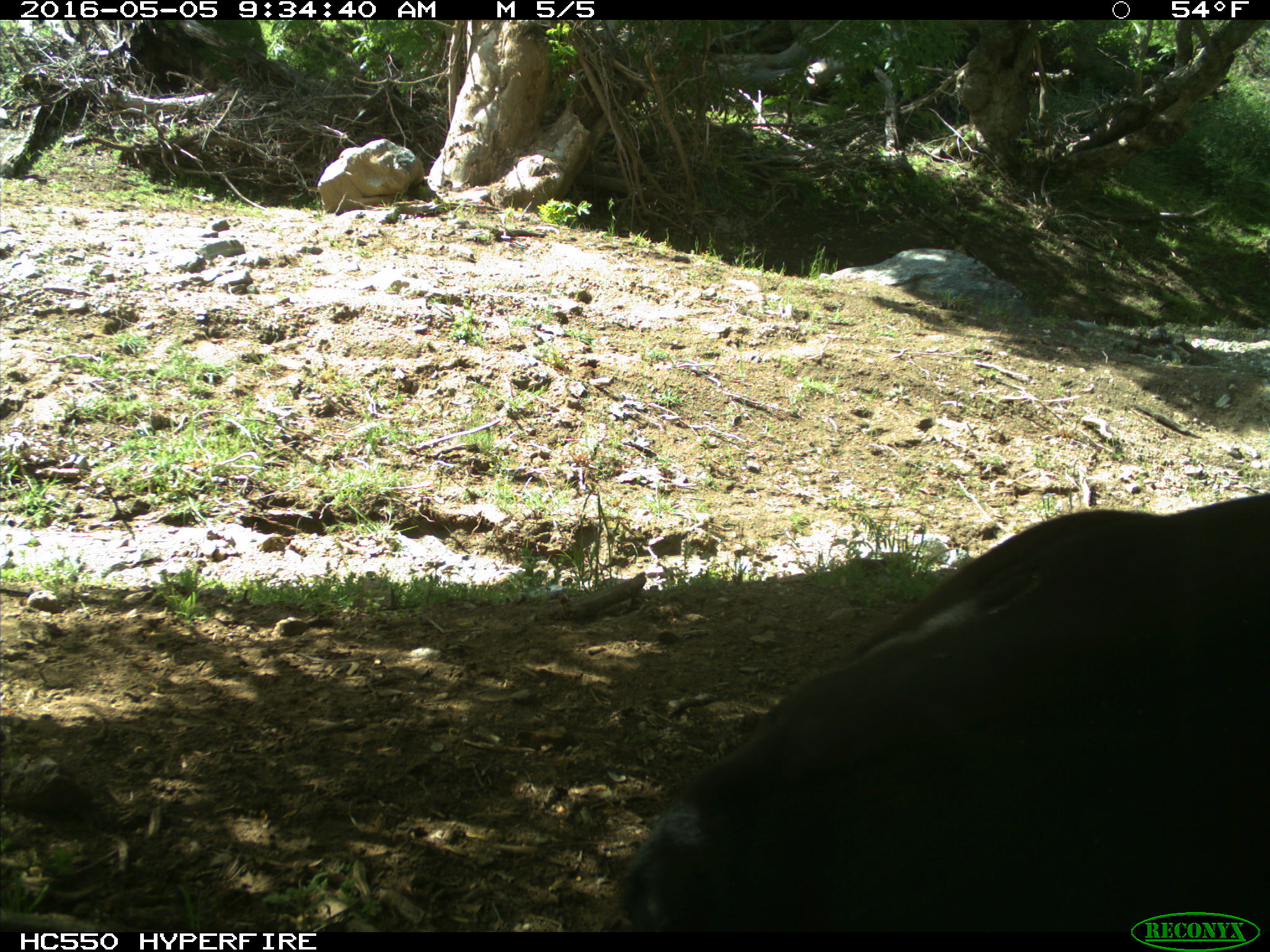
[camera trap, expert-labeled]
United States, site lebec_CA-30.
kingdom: Animalia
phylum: Chordata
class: Mammalia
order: Artiodactyla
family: Bovidae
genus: Bos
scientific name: Bos taurus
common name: domestic cow